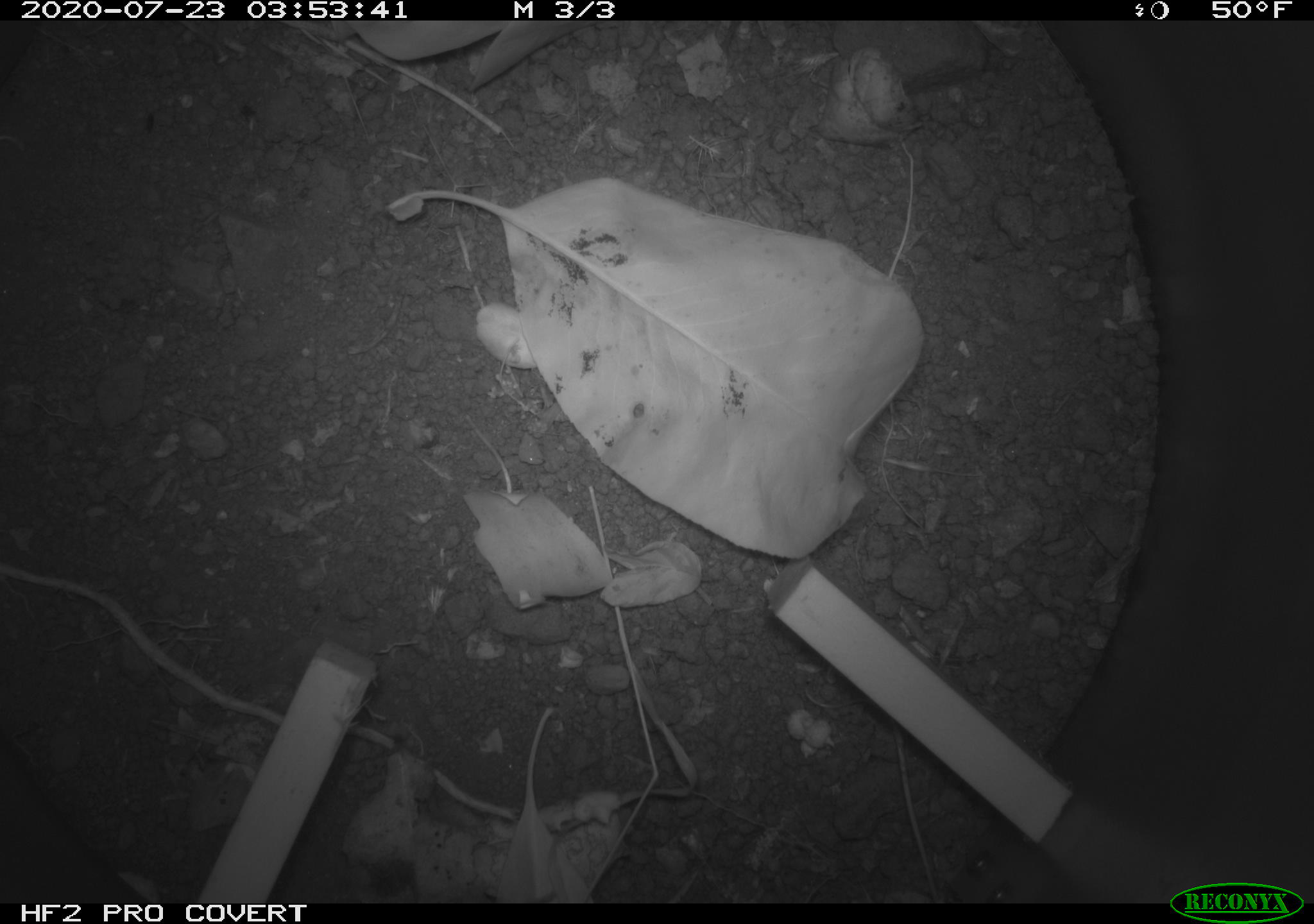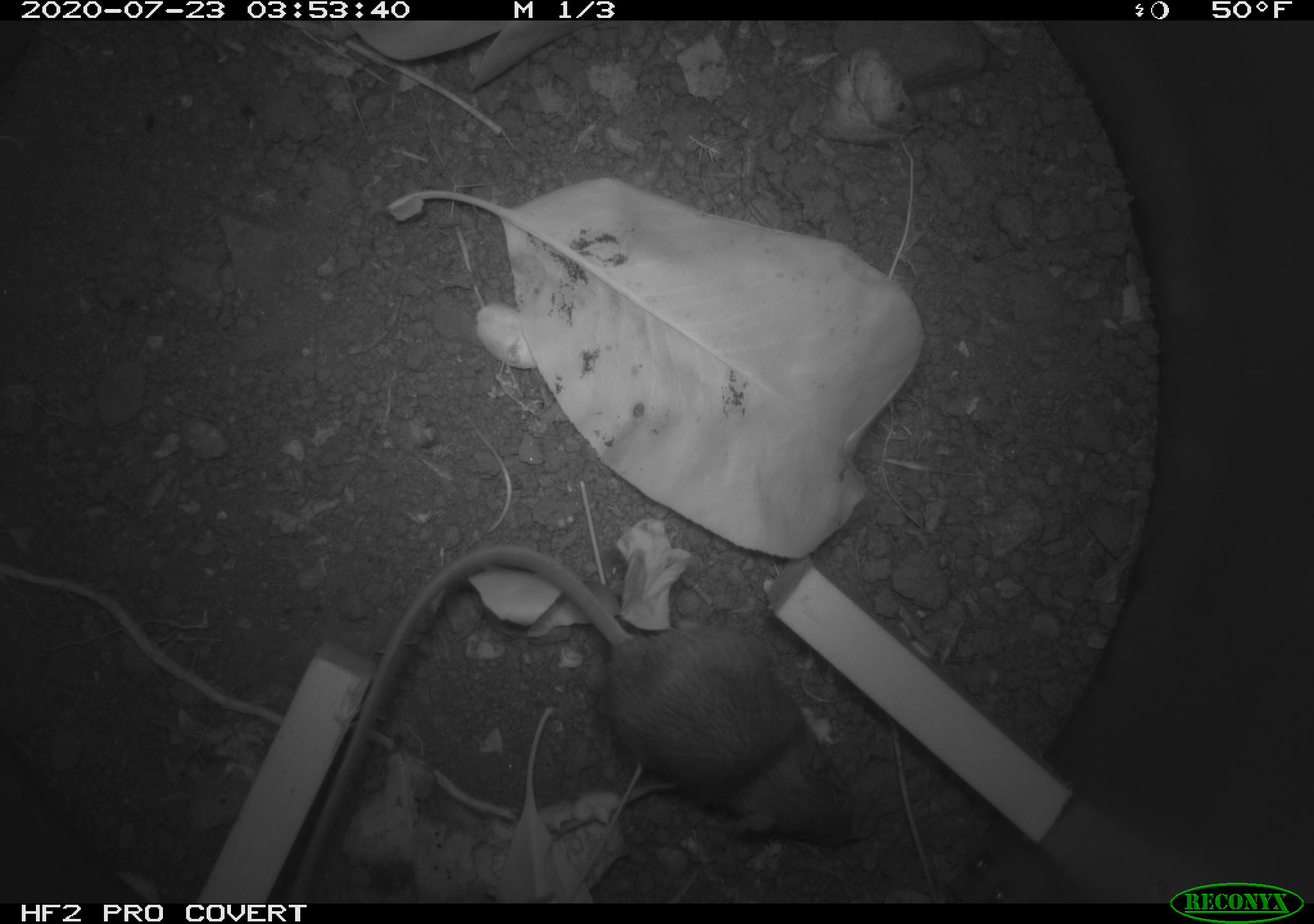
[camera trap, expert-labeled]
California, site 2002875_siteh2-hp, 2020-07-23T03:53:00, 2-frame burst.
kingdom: Animalia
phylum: Chordata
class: Mammalia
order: Rodentia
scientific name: Rodentia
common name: rodent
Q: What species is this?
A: Rodent (Rodentia).